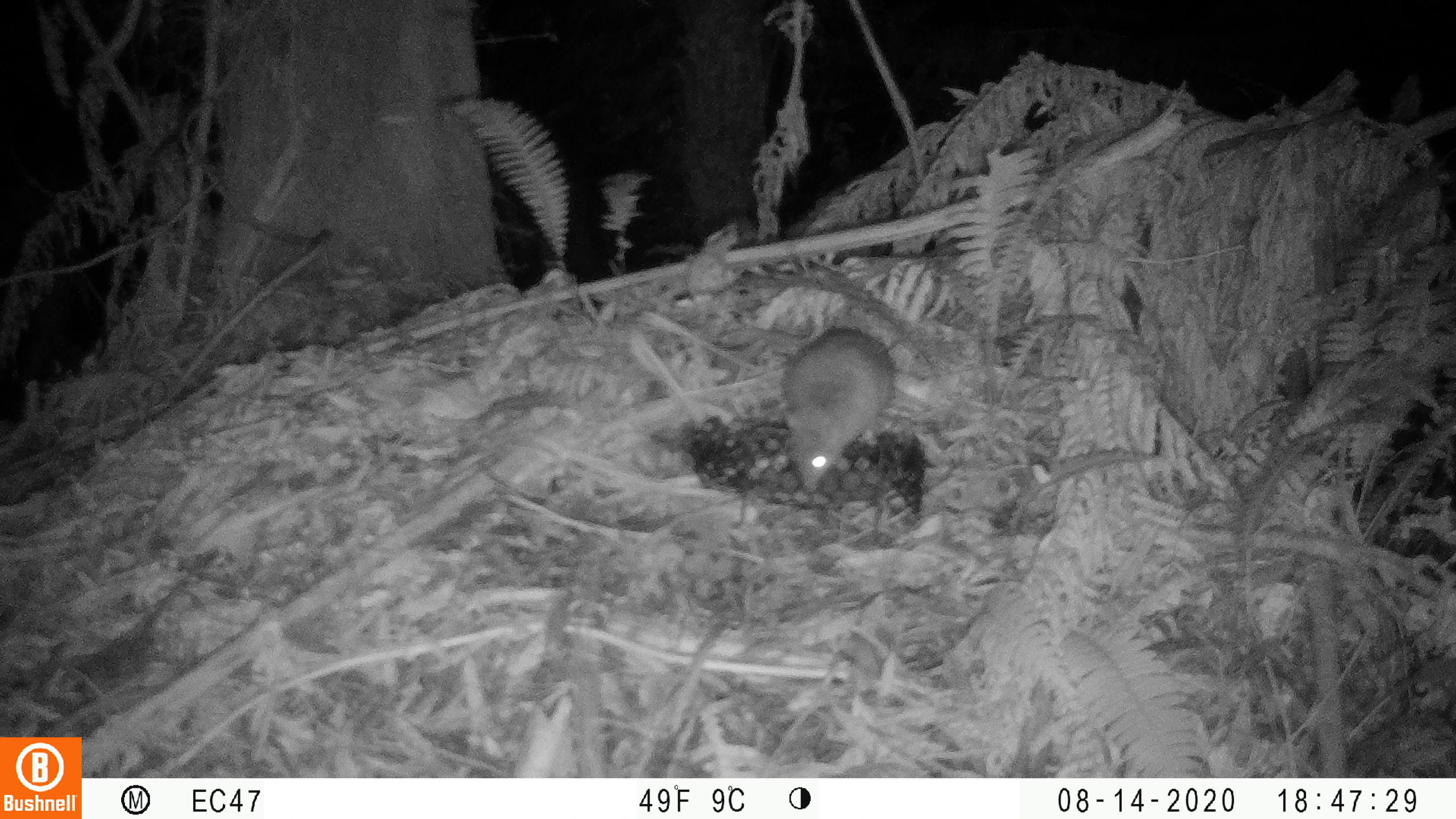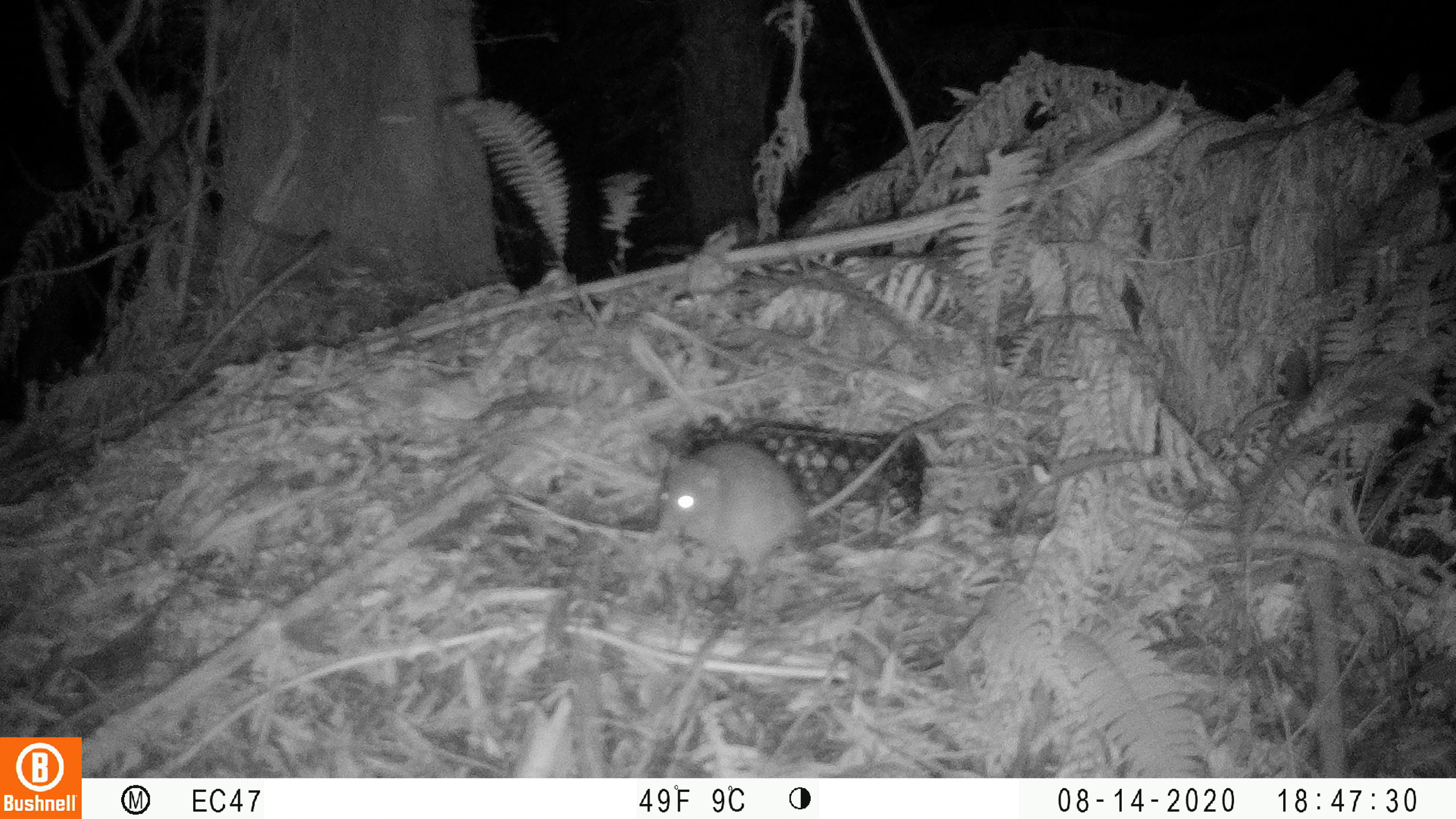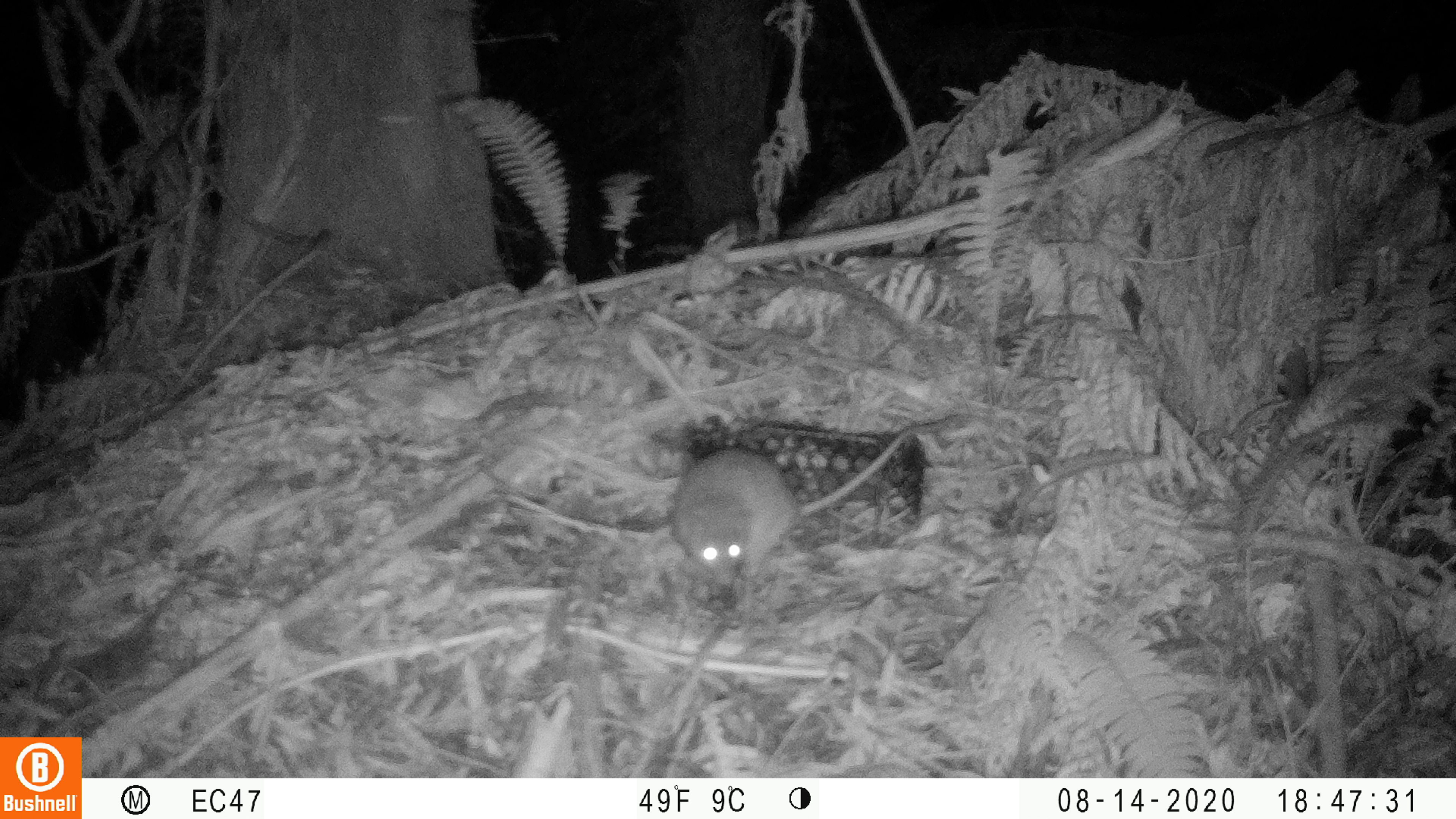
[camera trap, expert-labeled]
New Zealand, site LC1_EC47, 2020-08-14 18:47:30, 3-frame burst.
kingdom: Animalia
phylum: Chordata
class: Mammalia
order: Rodentia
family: Muridae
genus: Rattus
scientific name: Rattus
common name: rat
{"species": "rat (Rattus)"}